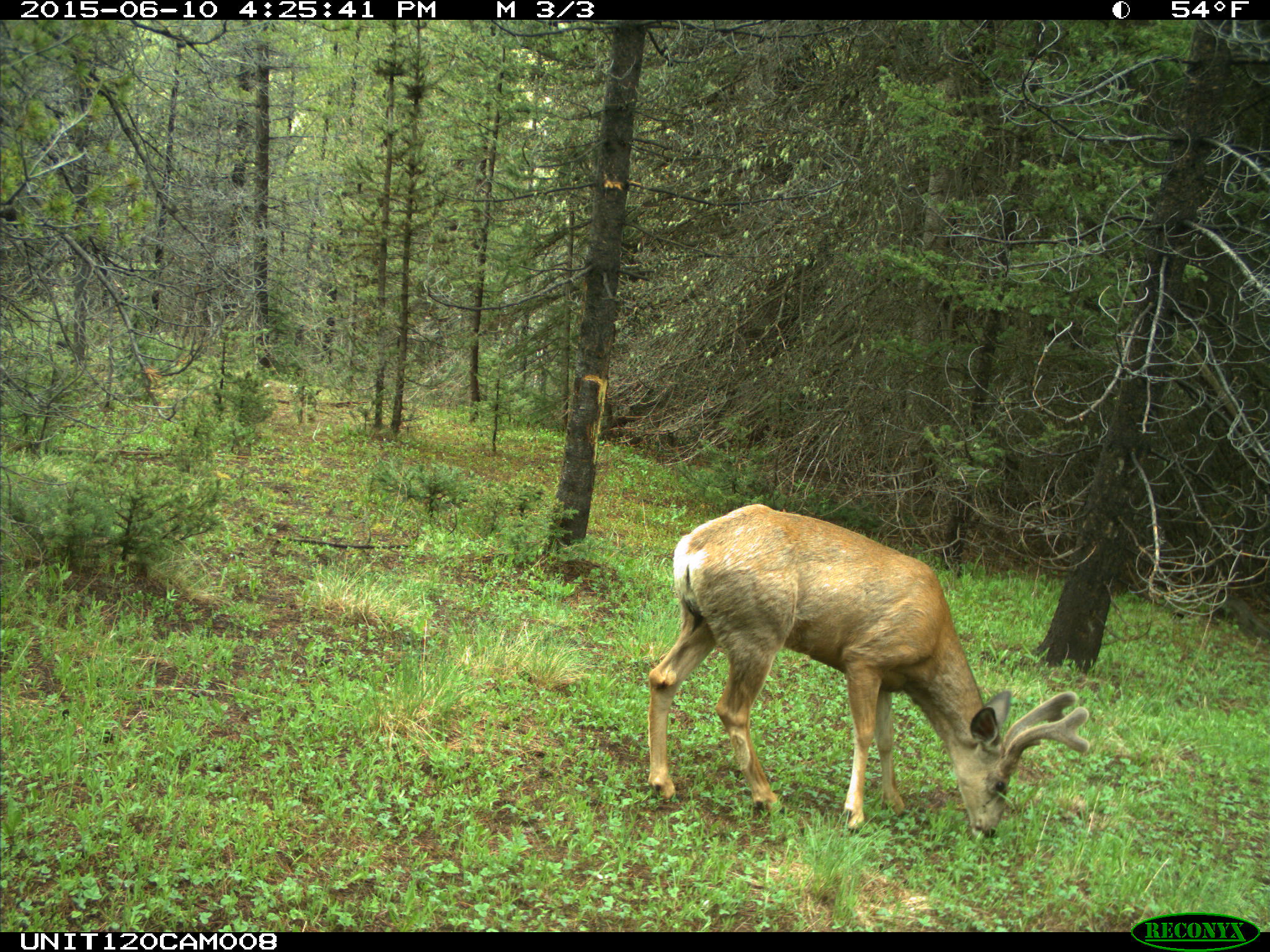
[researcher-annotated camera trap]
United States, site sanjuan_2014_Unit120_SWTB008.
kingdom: Animalia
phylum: Chordata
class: Mammalia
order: Artiodactyla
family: Cervidae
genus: Odocoileus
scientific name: Odocoileus hemionus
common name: mule deer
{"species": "Odocoileus hemionus (mule deer)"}